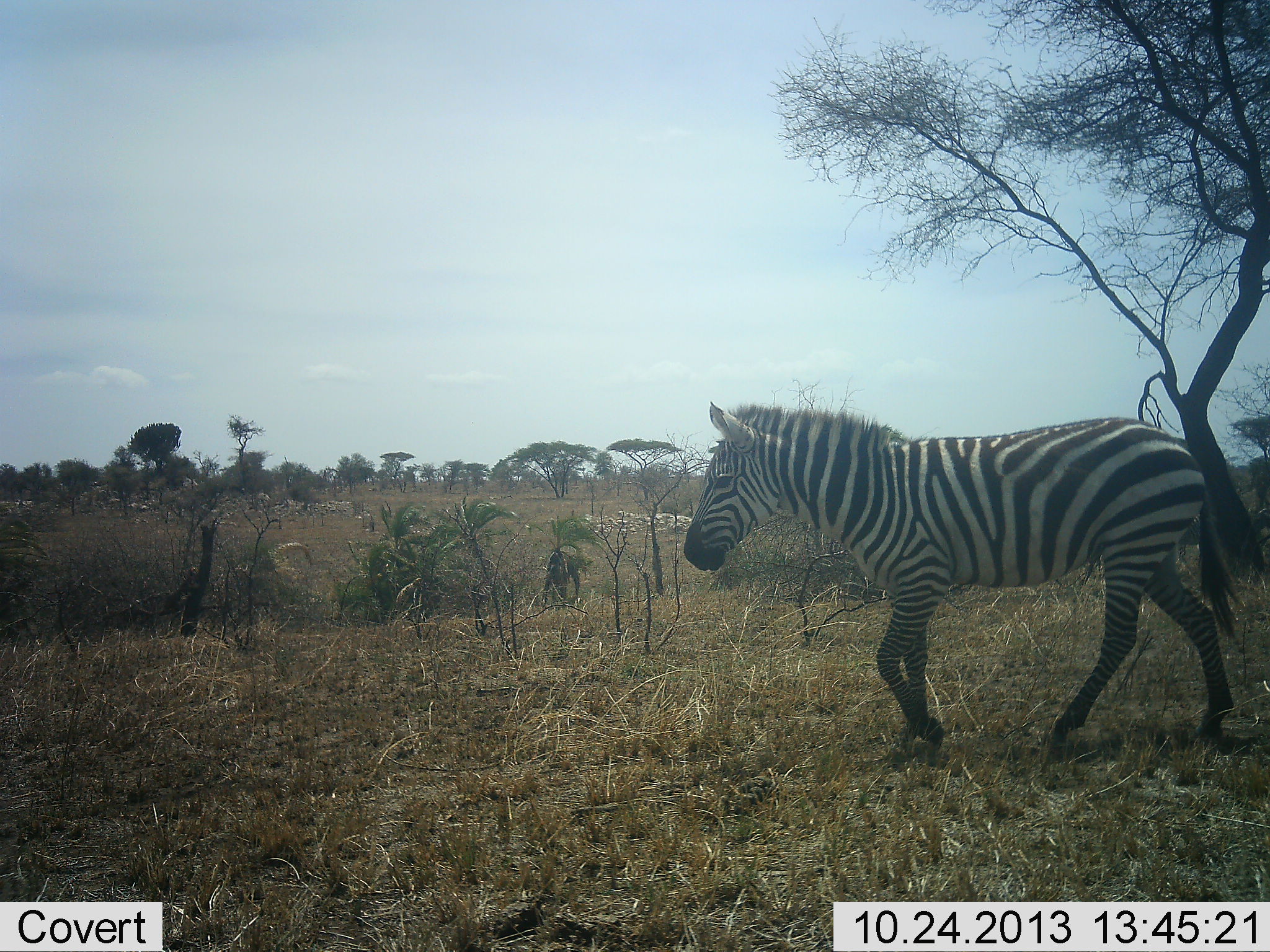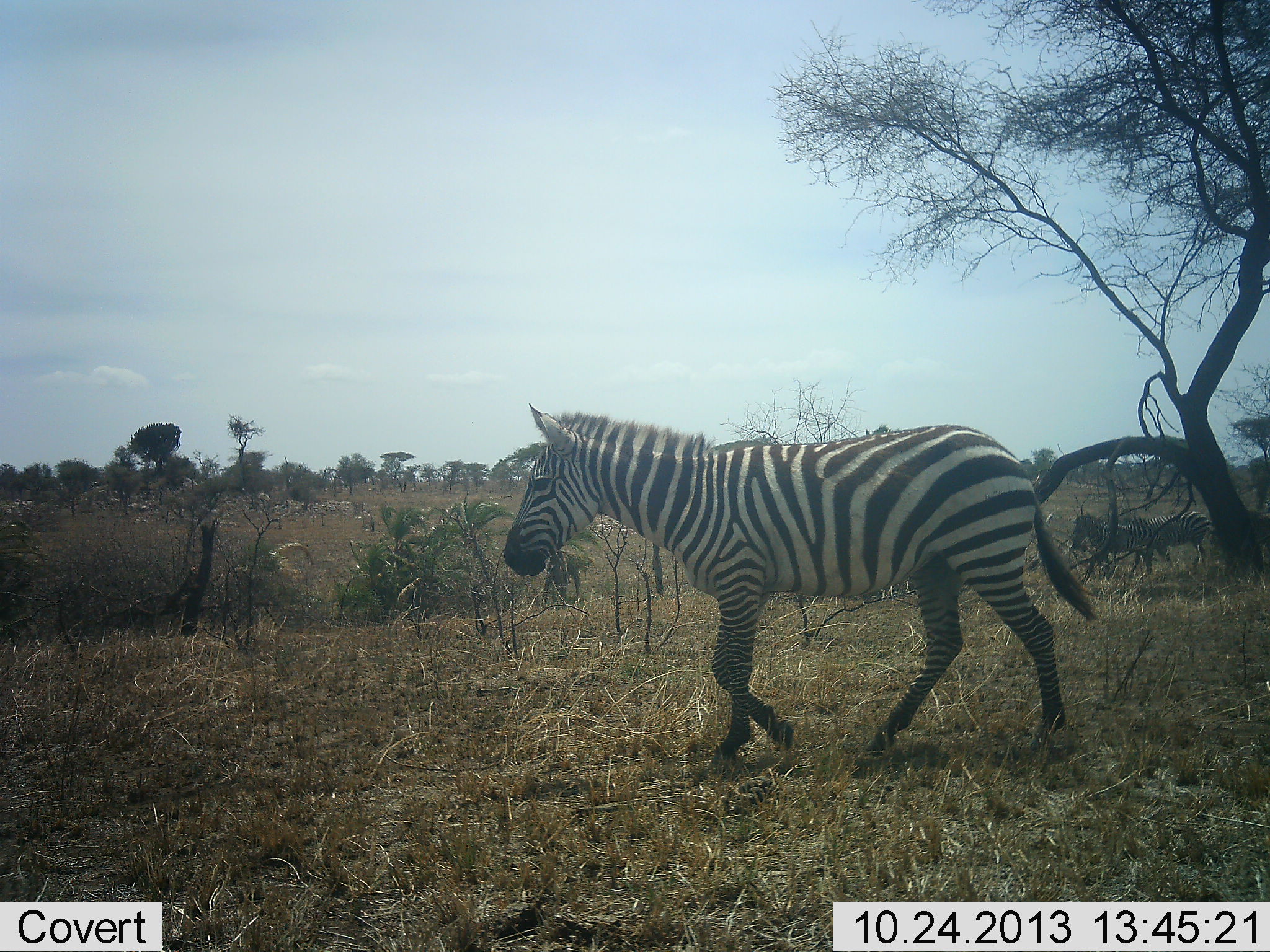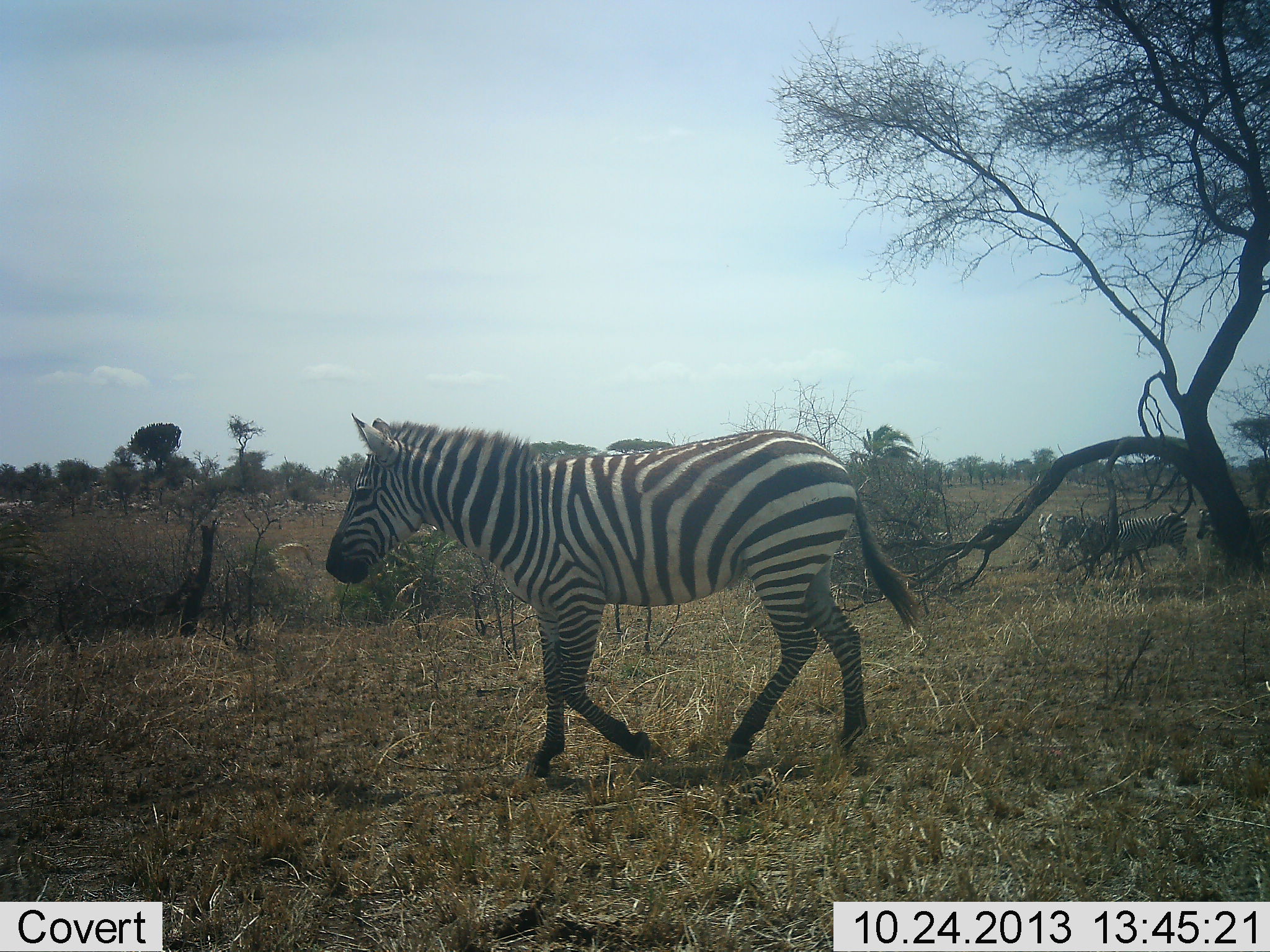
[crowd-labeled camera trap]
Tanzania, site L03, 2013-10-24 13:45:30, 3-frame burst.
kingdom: Animalia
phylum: Chordata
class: Mammalia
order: Perissodactyla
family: Equidae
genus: Equus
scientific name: Equus quagga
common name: plains zebra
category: zebra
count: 4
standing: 10%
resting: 0%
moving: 100%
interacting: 0%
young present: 0%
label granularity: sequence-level